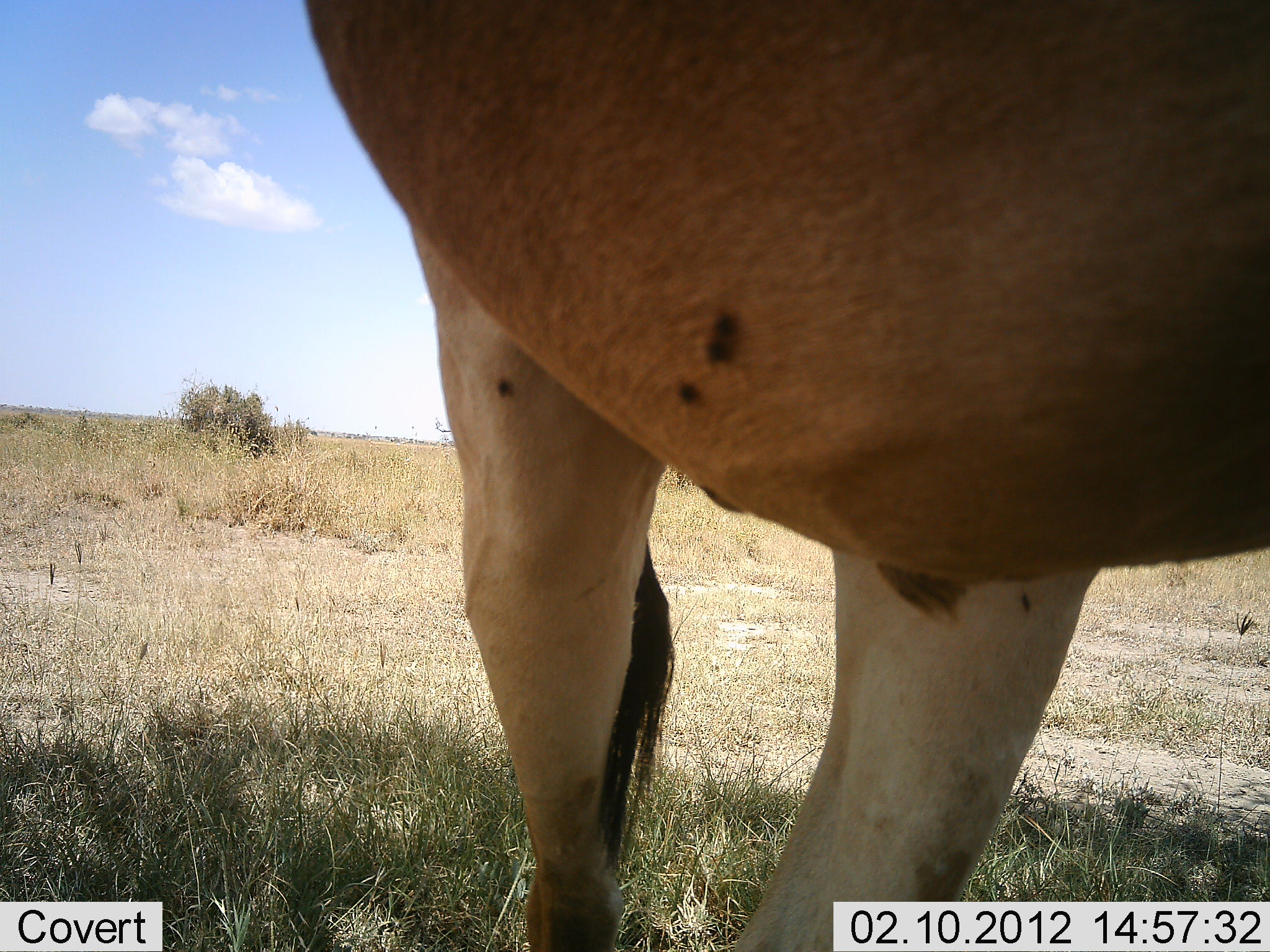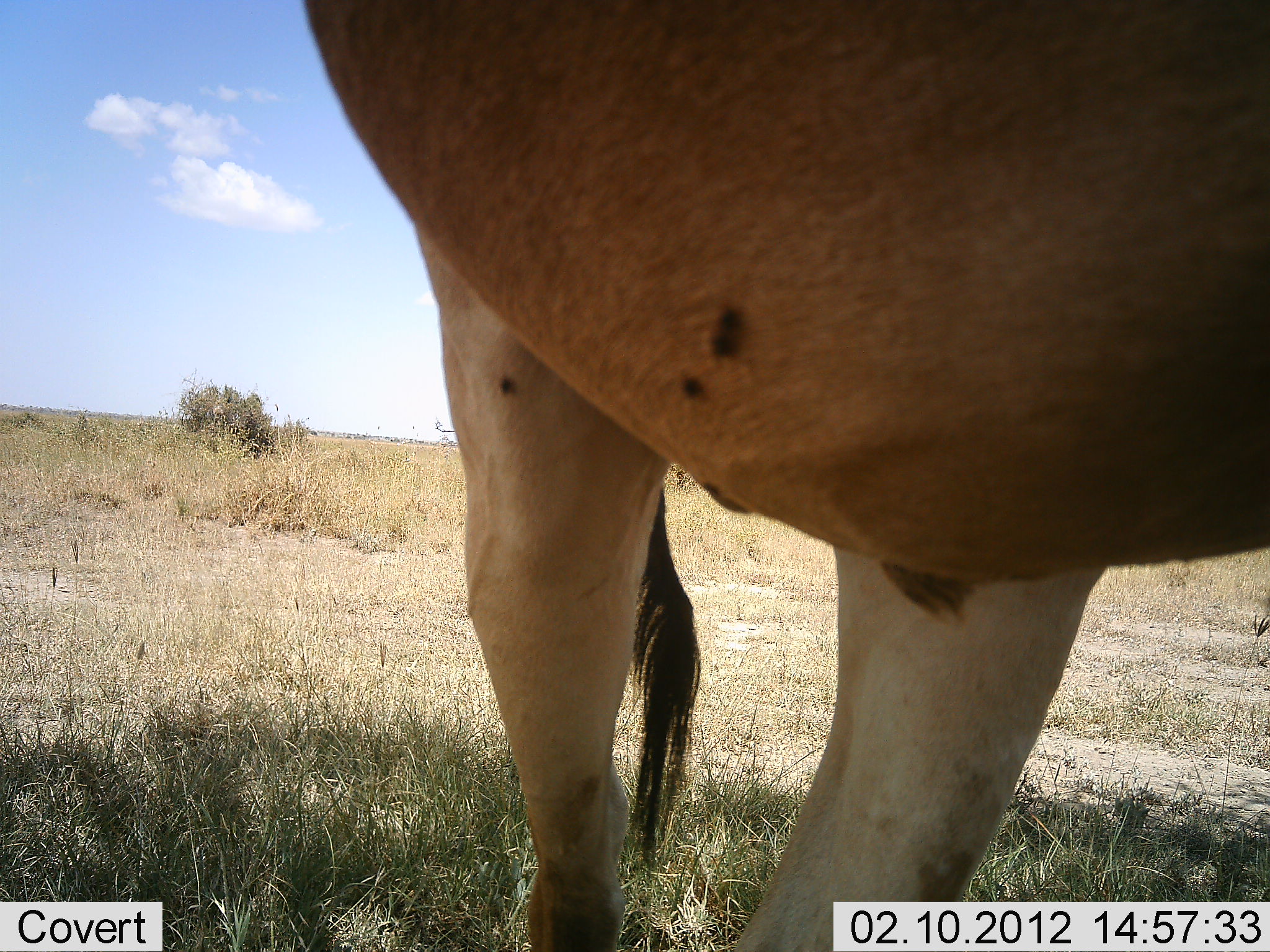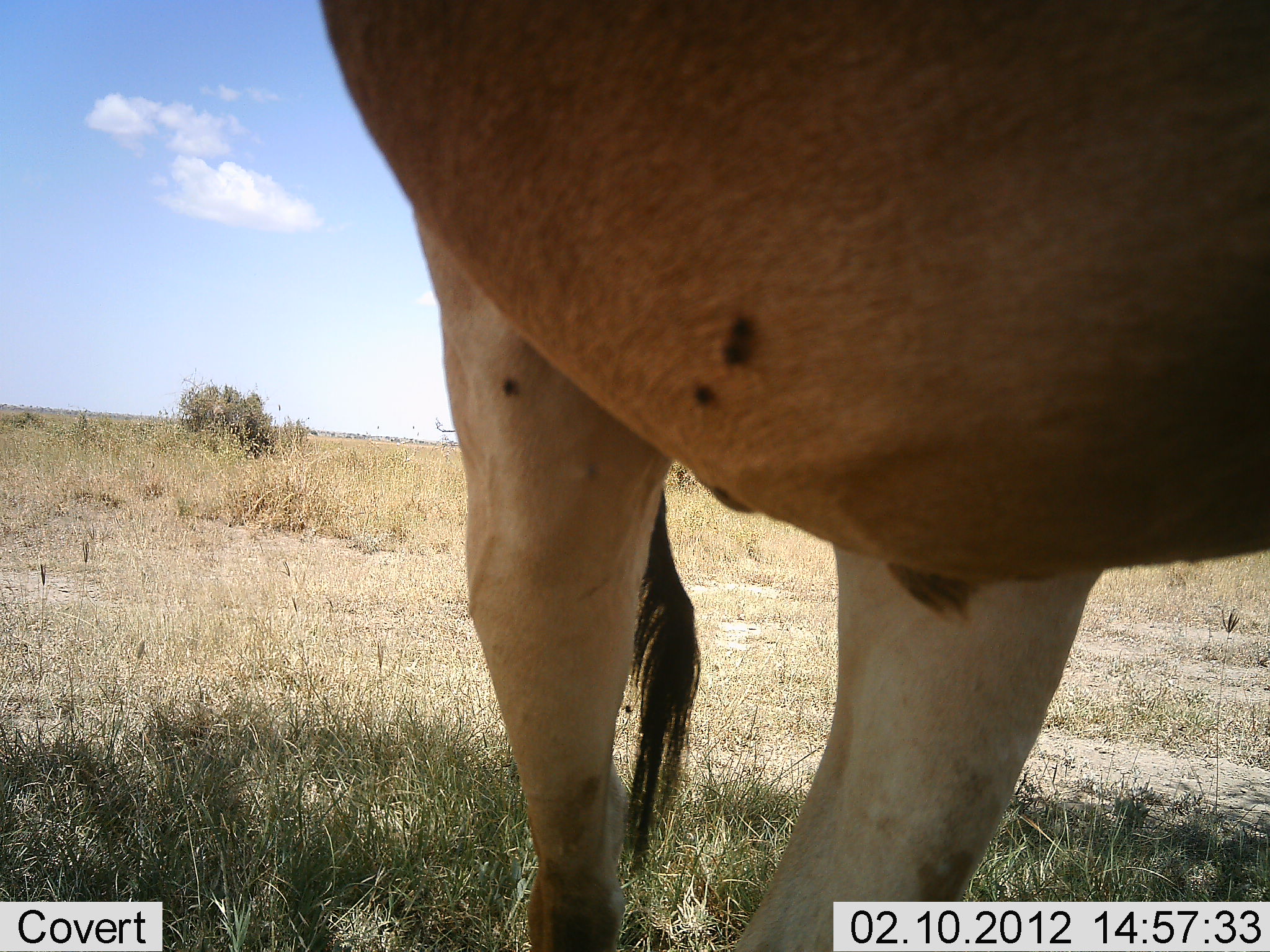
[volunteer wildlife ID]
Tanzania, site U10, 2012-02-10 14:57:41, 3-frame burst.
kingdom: Animalia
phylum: Chordata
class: Mammalia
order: Artiodactyla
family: Bovidae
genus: Alcelaphus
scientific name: Alcelaphus buselaphus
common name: hartebeest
Hartebeest (Alcelaphus buselaphus), count 1. Behavior (volunteer vote fractions): standing 94%, resting 0%, moving 6%, interacting 0%. Young present (vote fraction): 0%. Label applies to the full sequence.